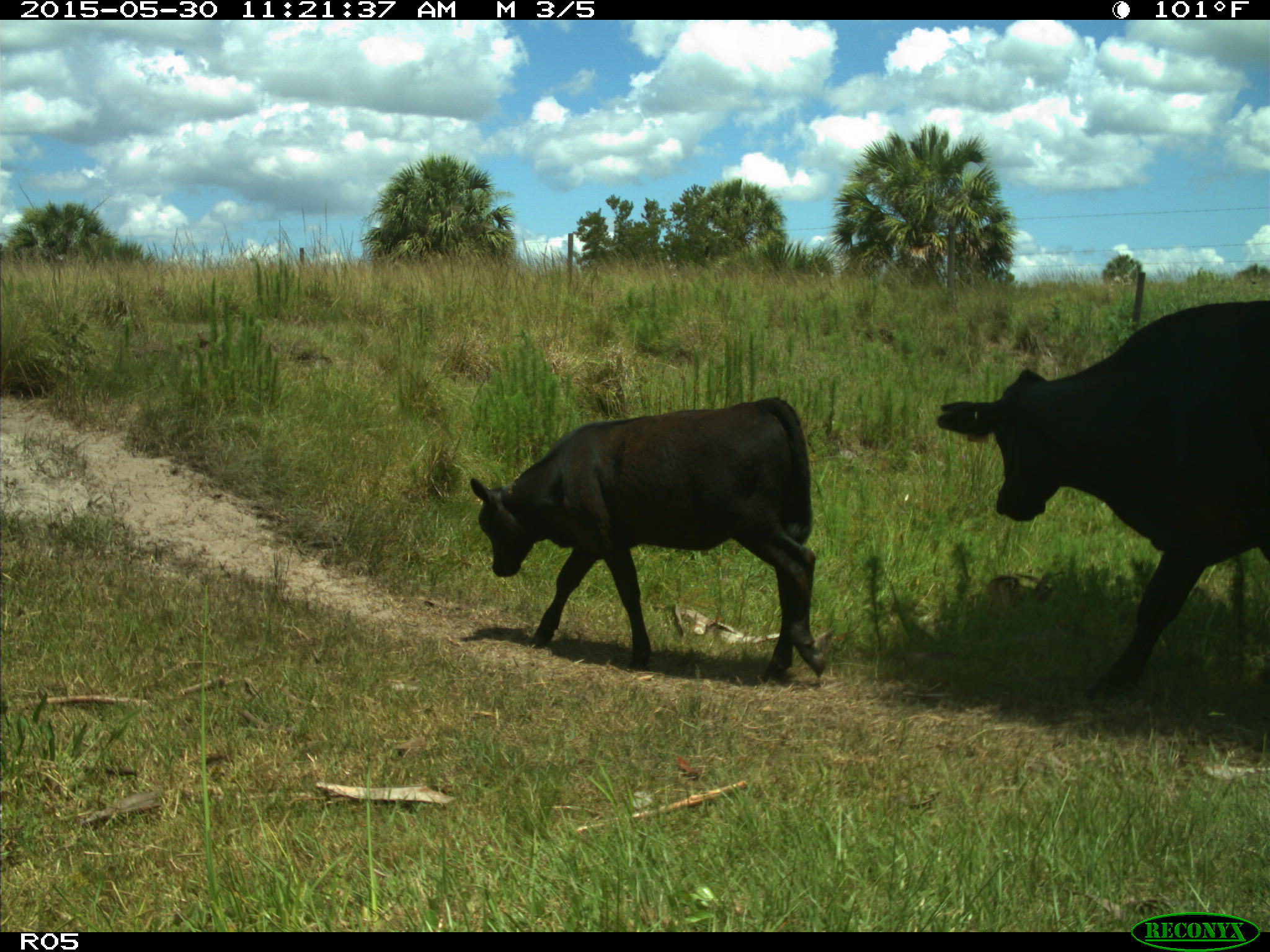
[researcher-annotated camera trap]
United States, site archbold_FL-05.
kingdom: Animalia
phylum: Chordata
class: Mammalia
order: Artiodactyla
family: Bovidae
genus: Bos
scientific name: Bos taurus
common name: domestic cow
Bos taurus (domestic cow).